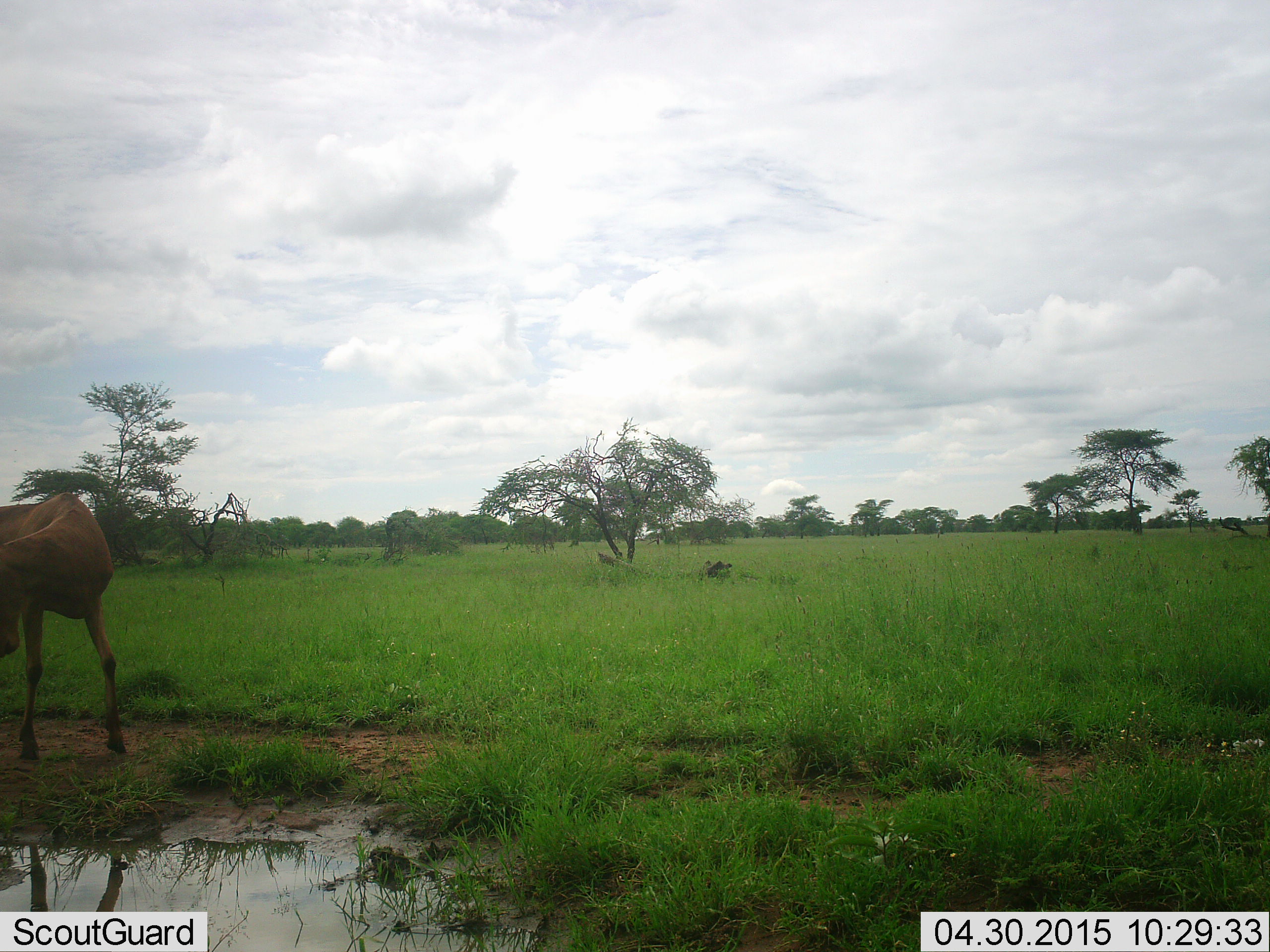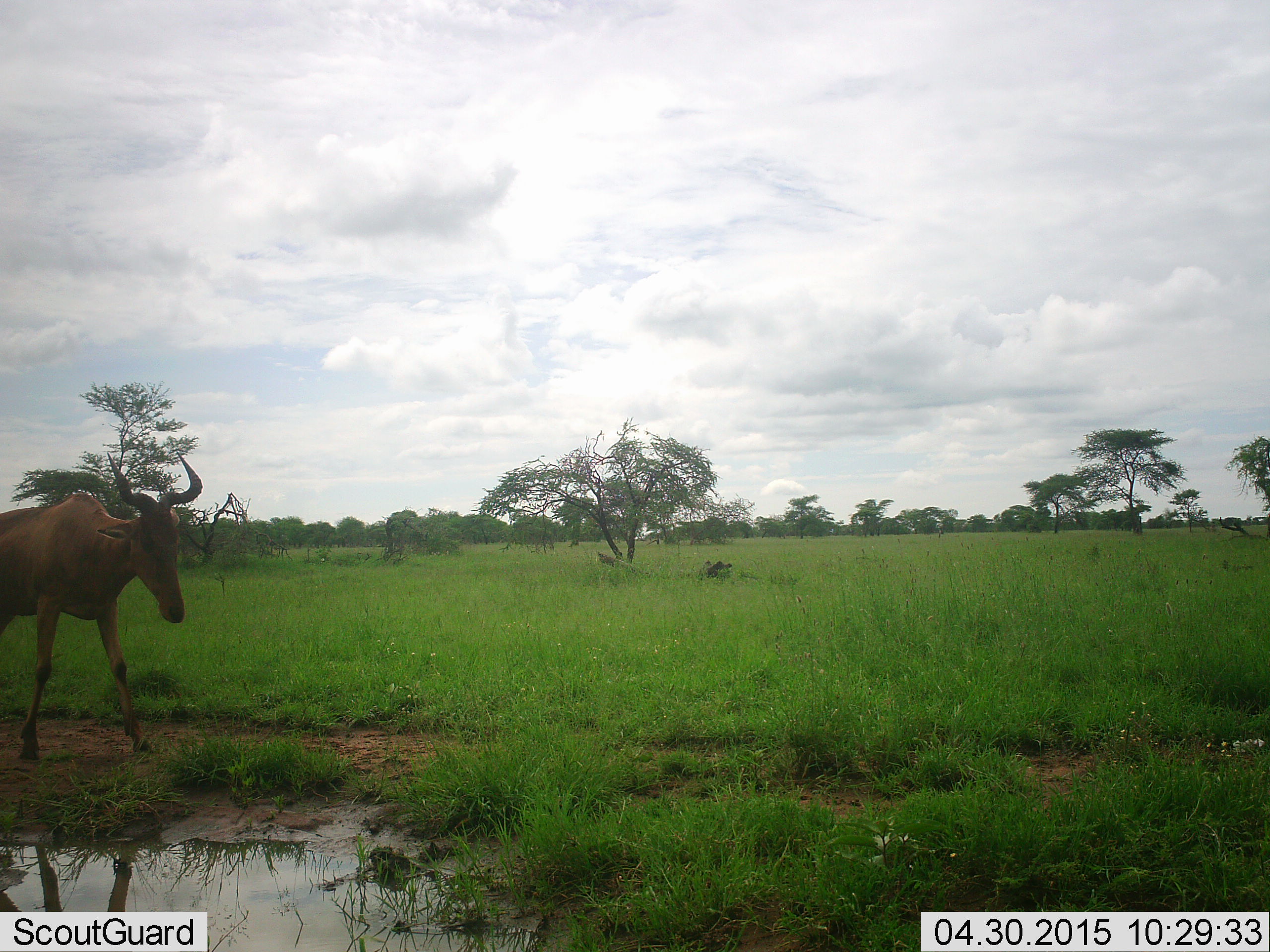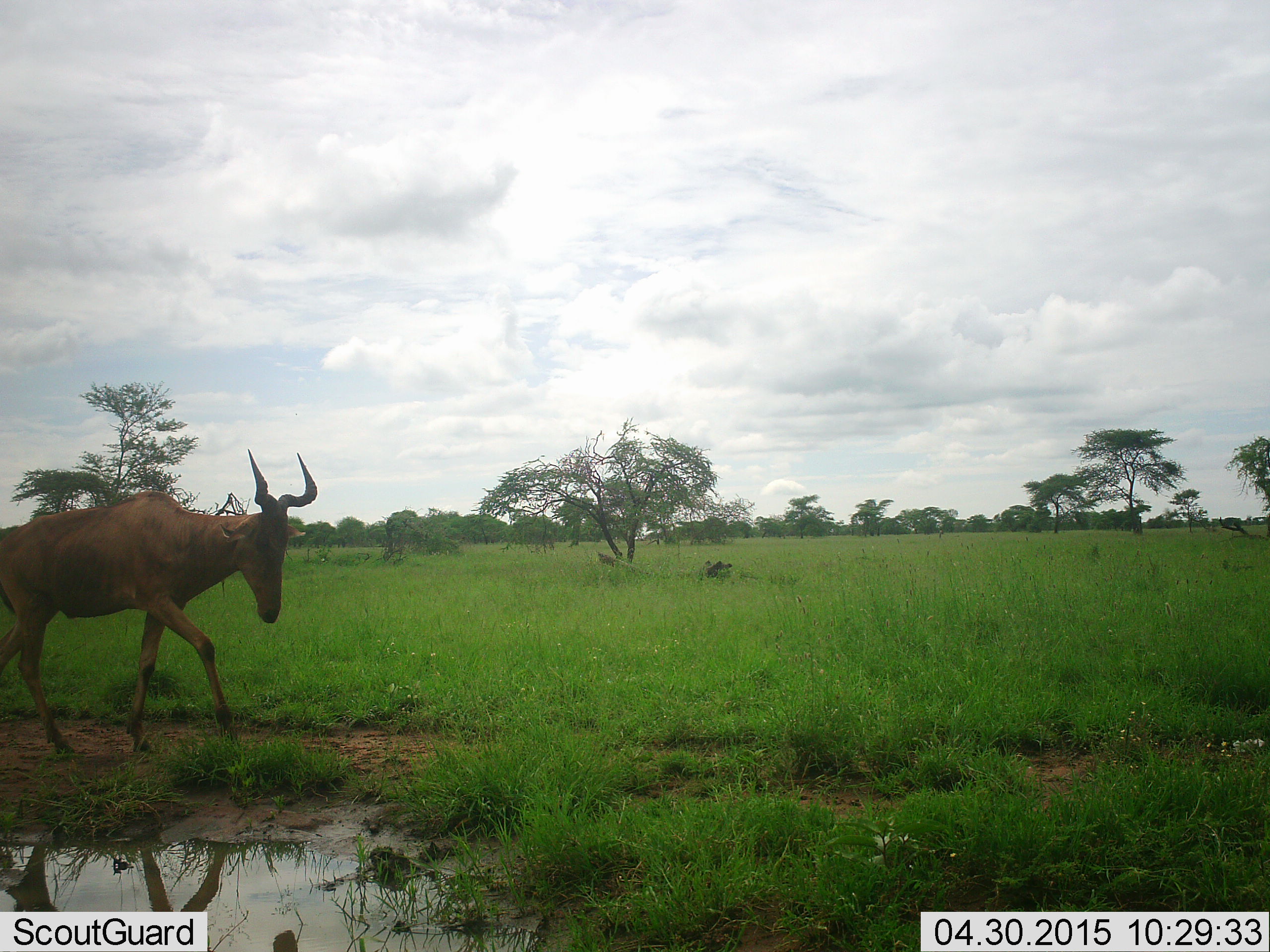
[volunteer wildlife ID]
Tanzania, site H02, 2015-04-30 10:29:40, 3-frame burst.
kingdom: Animalia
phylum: Chordata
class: Mammalia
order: Artiodactyla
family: Bovidae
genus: Alcelaphus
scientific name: Alcelaphus buselaphus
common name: hartebeest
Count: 1.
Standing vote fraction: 10%.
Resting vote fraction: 0%.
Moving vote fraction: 90%.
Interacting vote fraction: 0%.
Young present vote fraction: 0%.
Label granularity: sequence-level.